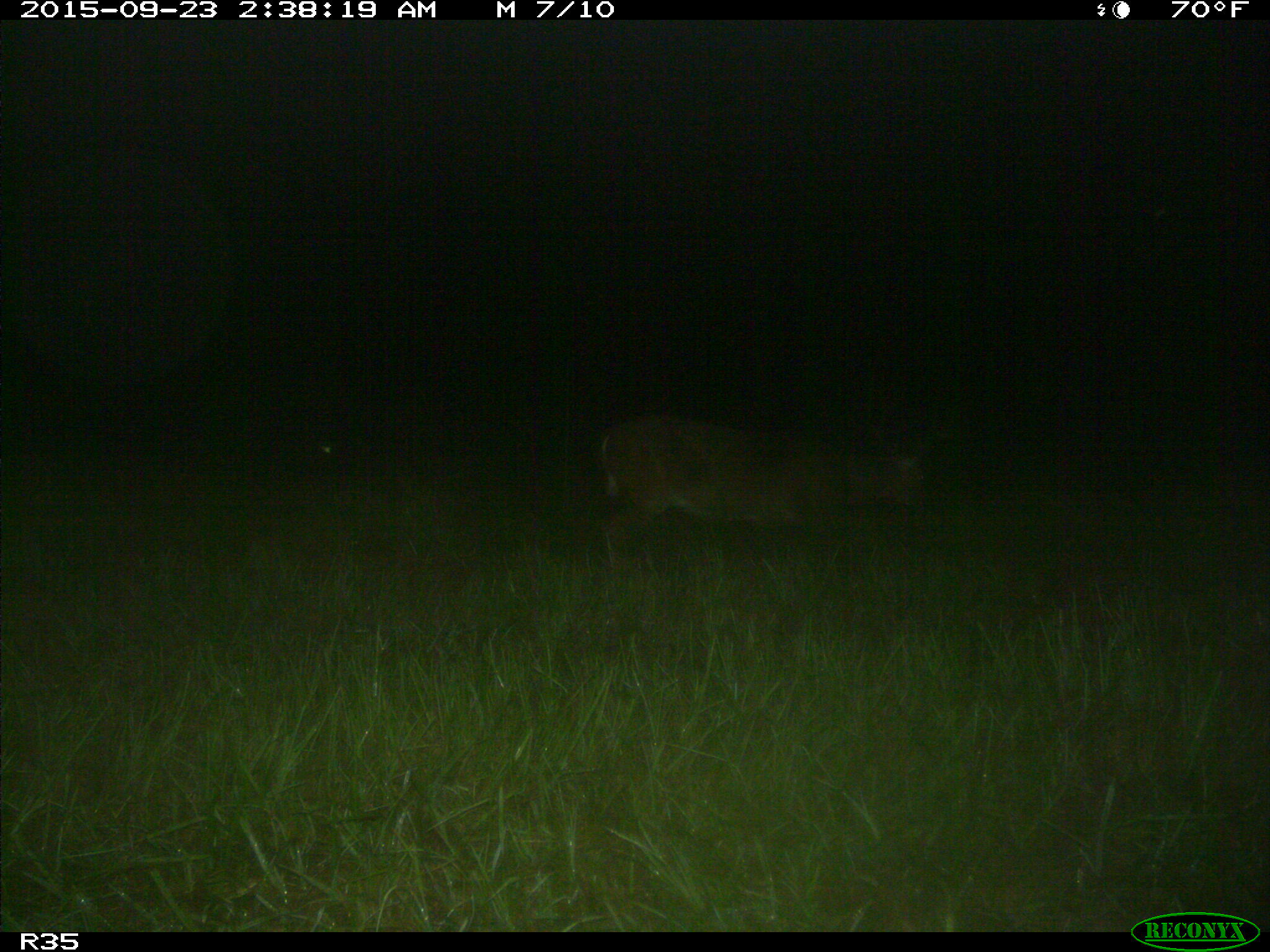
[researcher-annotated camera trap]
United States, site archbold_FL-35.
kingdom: Animalia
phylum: Chordata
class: Mammalia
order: Artiodactyla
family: Cervidae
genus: Odocoileus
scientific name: Odocoileus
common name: deer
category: unidentified deer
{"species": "unidentified deer (deer) (Odocoileus)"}